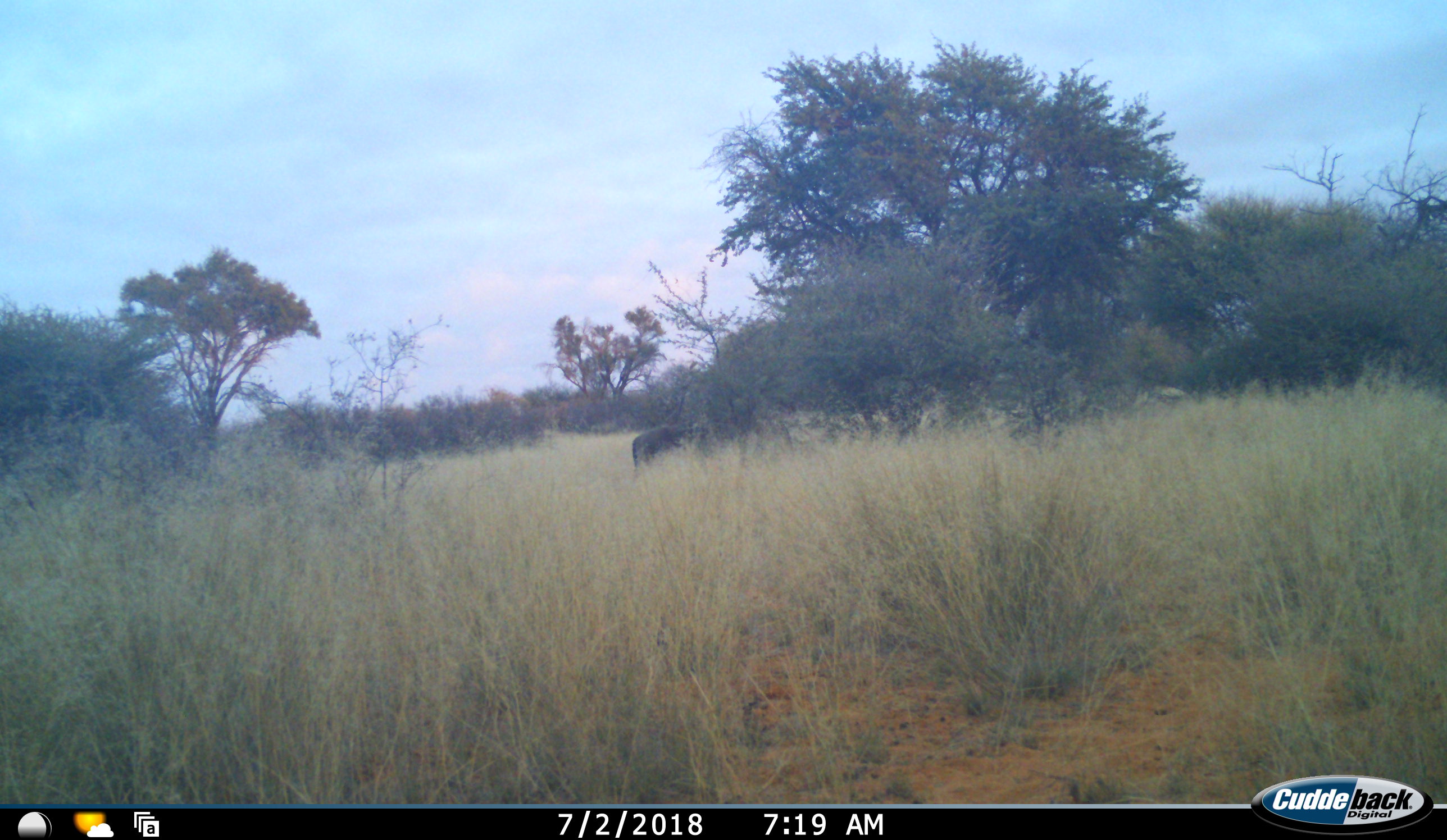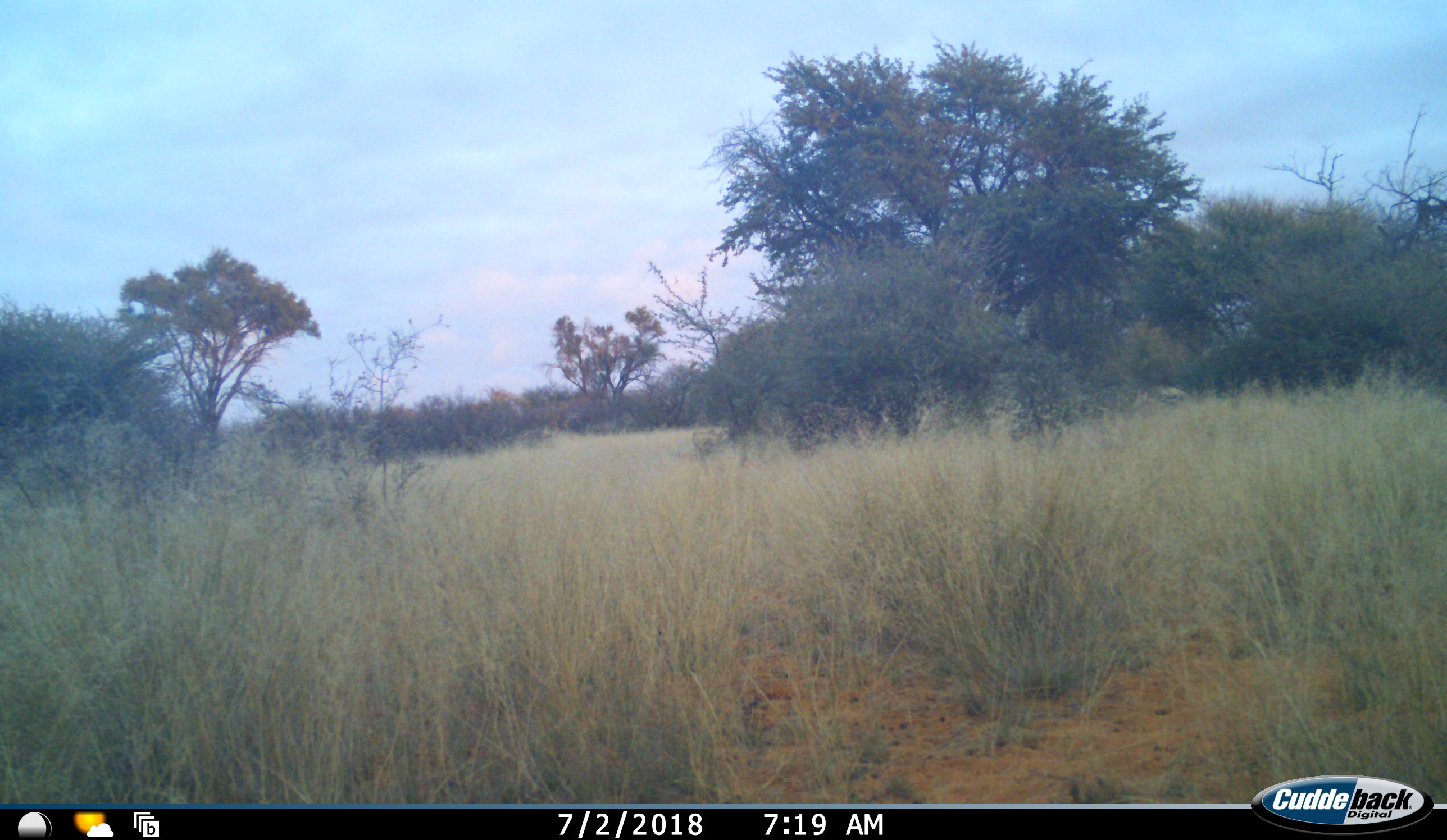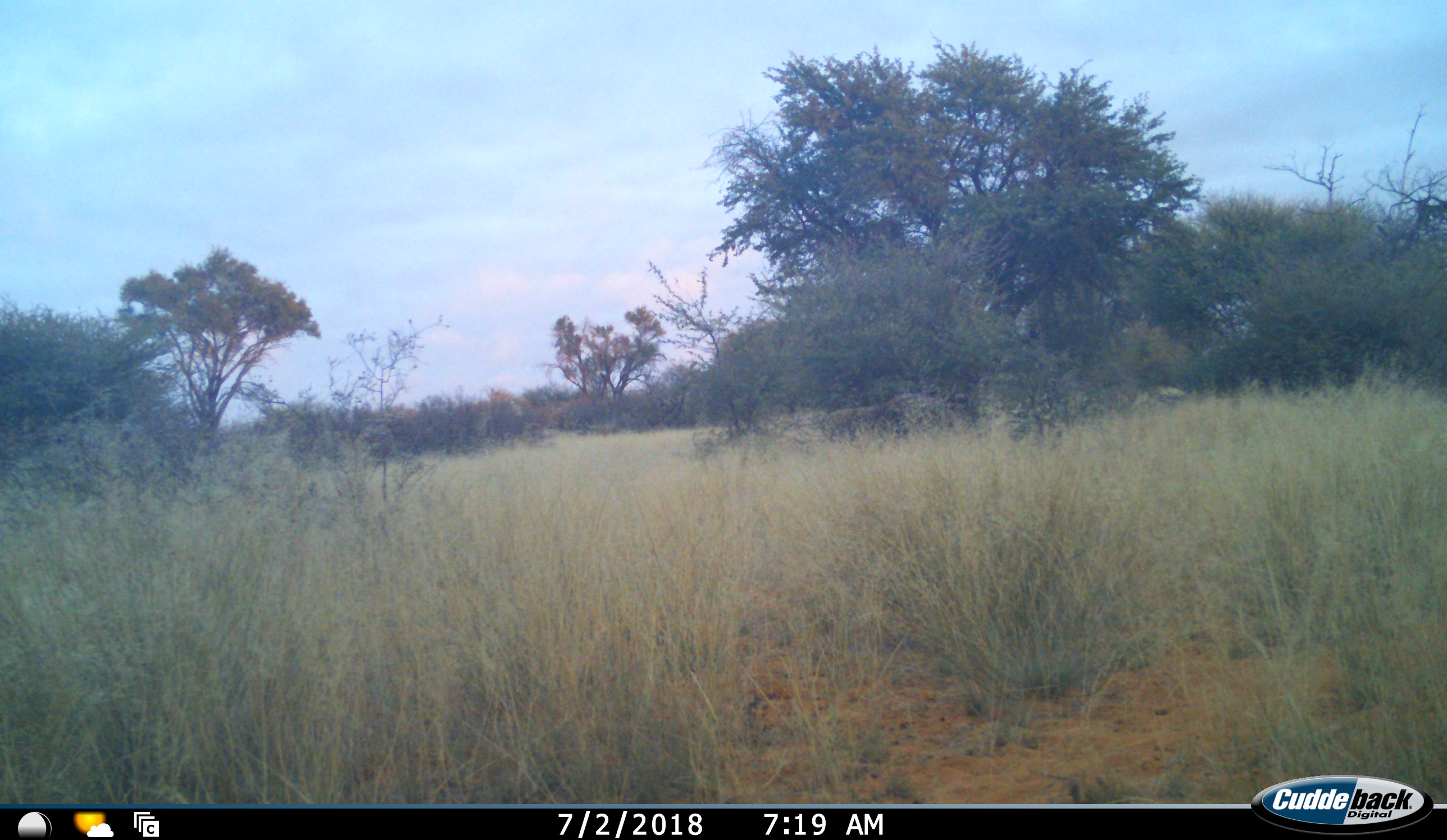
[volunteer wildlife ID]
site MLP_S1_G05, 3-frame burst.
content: unidentified animal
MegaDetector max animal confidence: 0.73